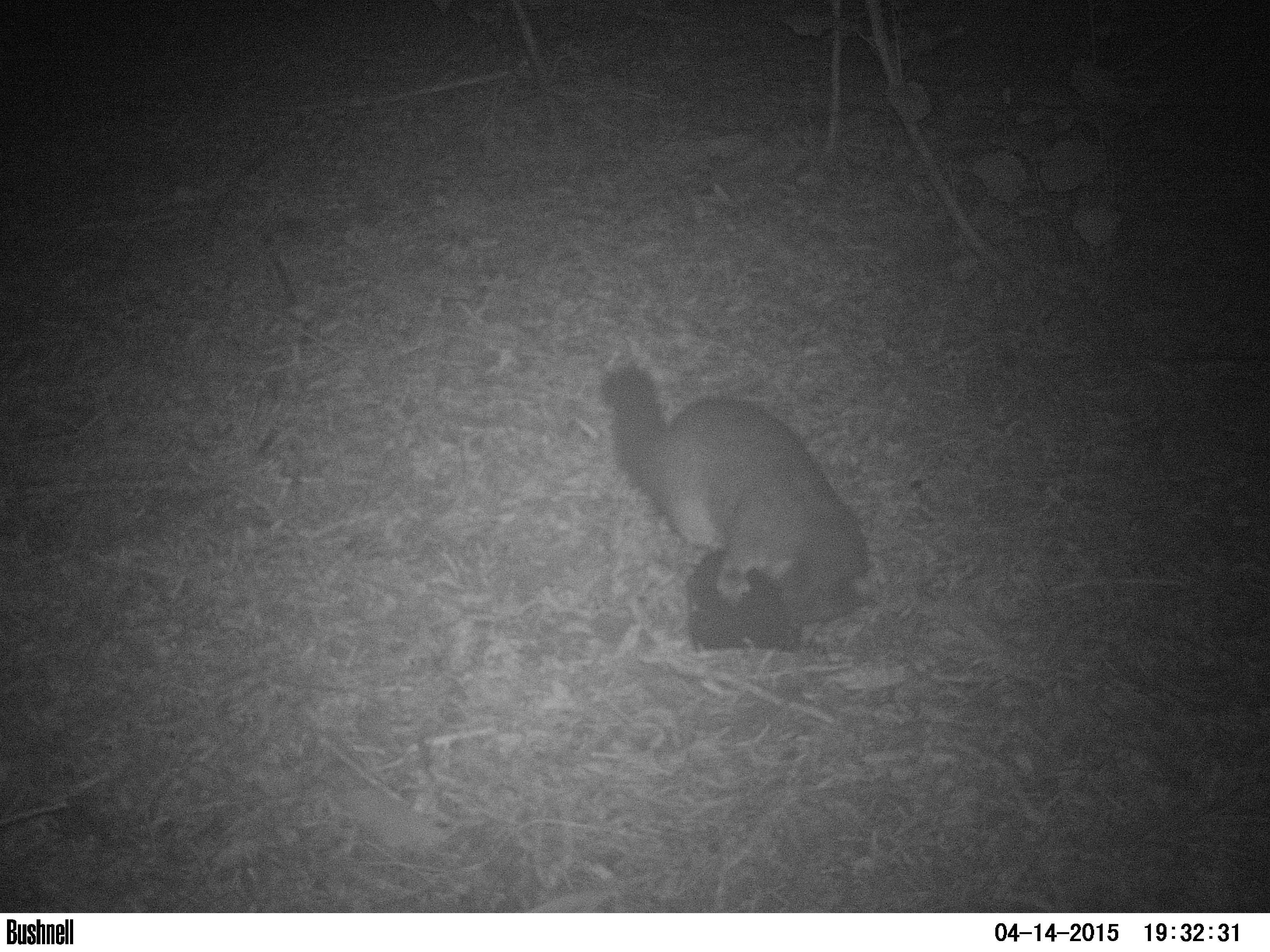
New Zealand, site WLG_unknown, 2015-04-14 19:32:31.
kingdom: Animalia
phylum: Chordata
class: Mammalia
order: Diprotodontia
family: Phalangeridae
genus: Trichosurus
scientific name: Trichosurus vulpecula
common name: common brushtail possum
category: possum